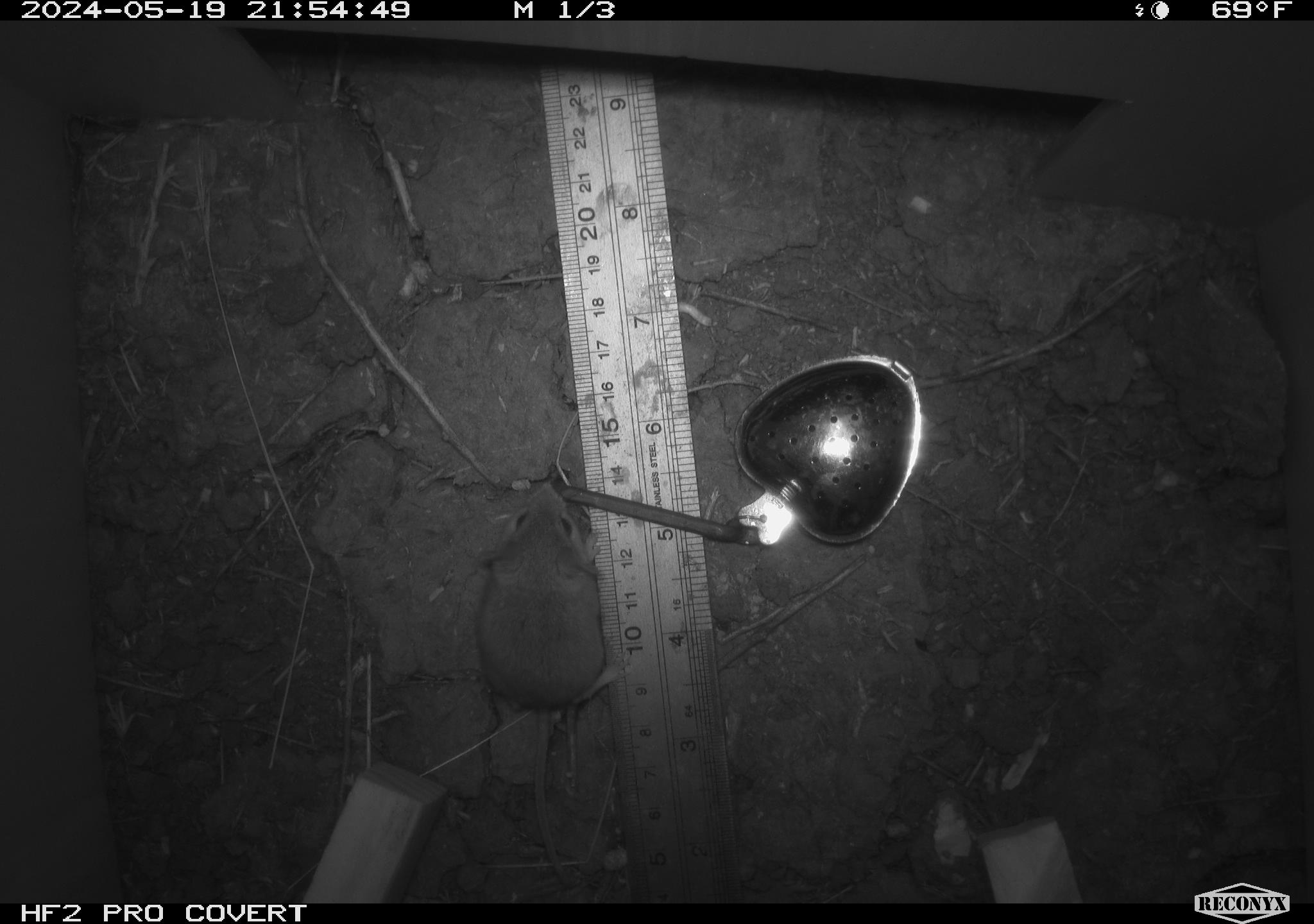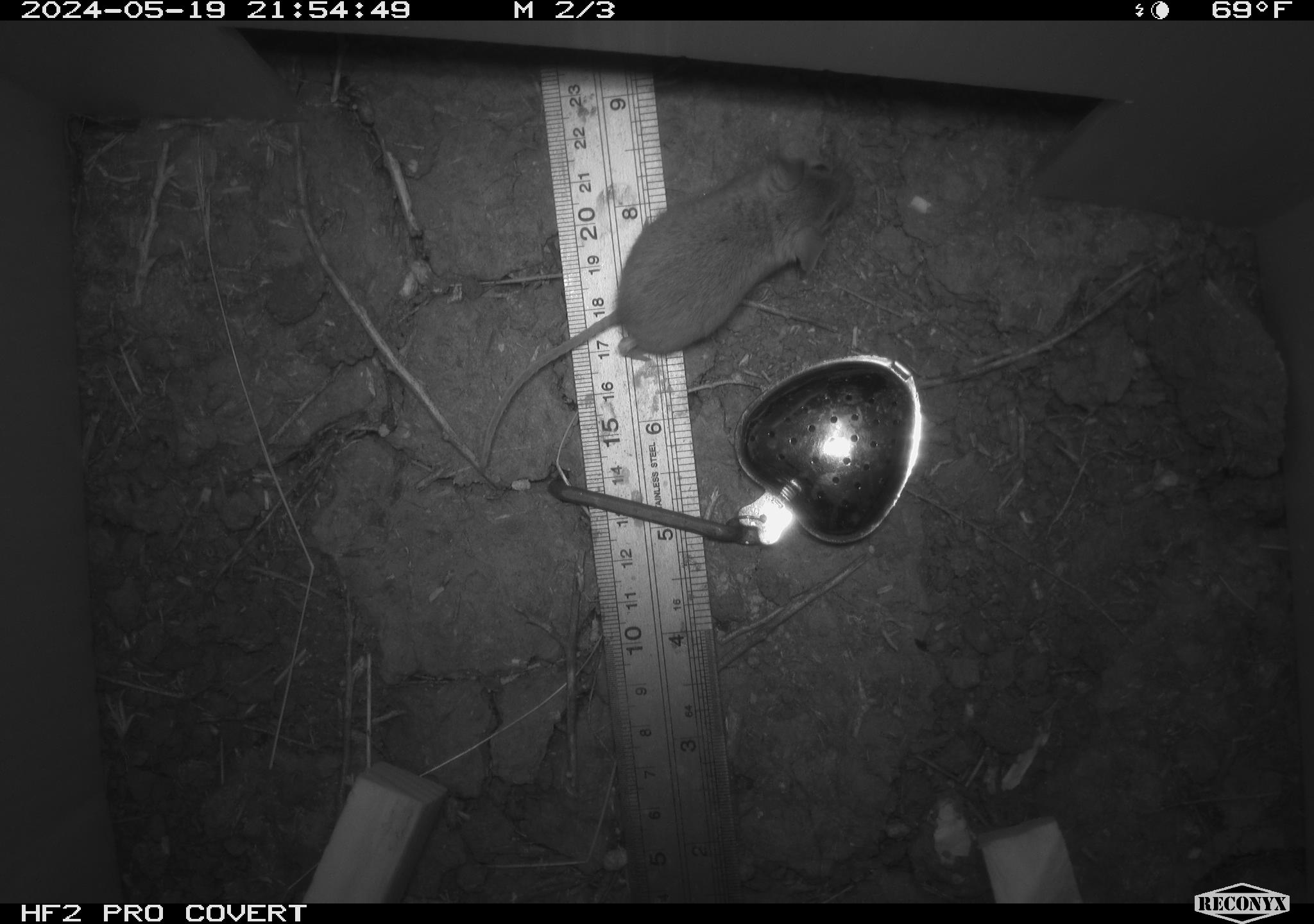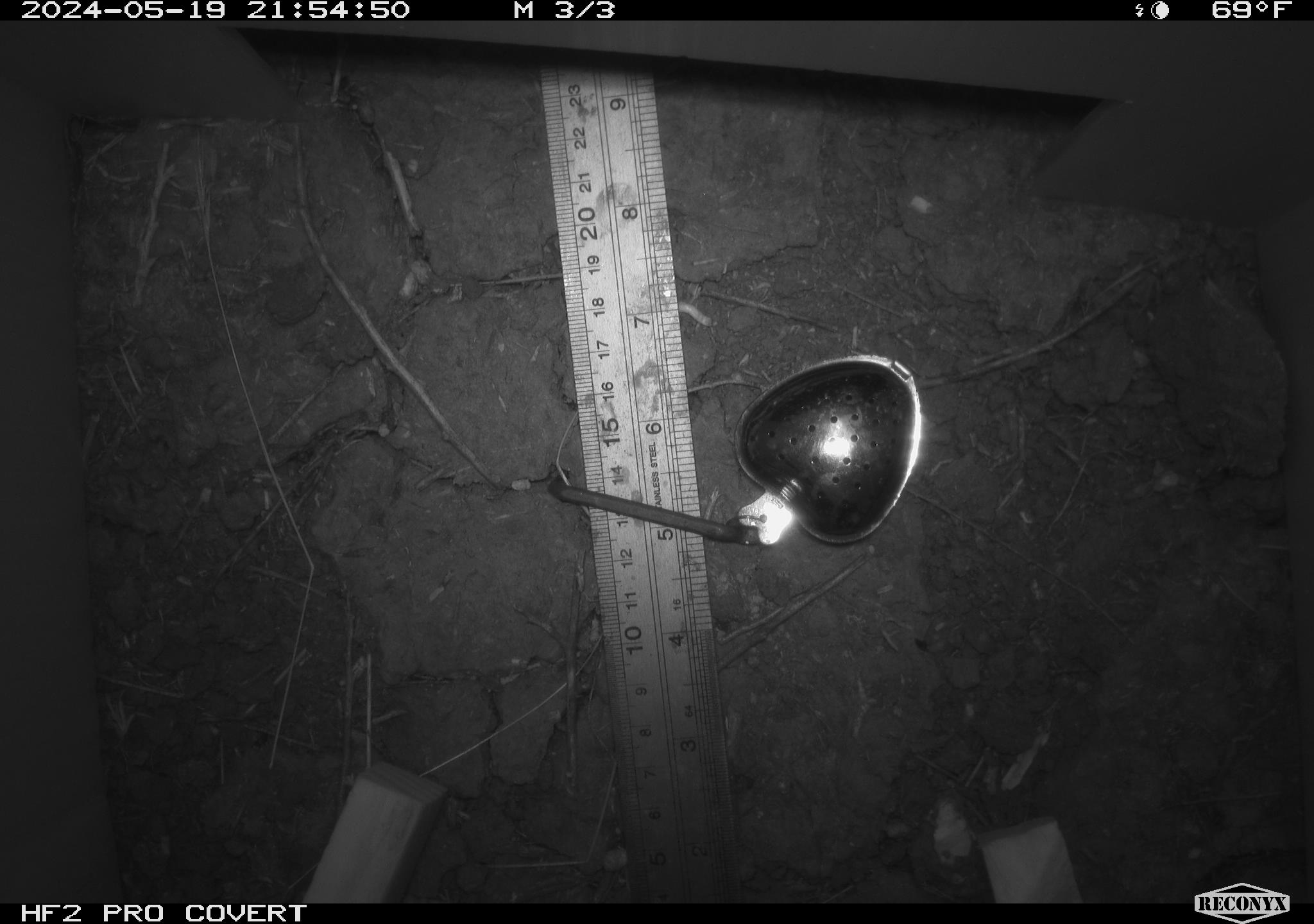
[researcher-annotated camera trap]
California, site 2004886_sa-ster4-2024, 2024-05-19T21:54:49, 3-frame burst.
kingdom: Animalia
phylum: Chordata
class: Mammalia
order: Rodentia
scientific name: Rodentia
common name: mouse species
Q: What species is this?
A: Mouse species (Rodentia).